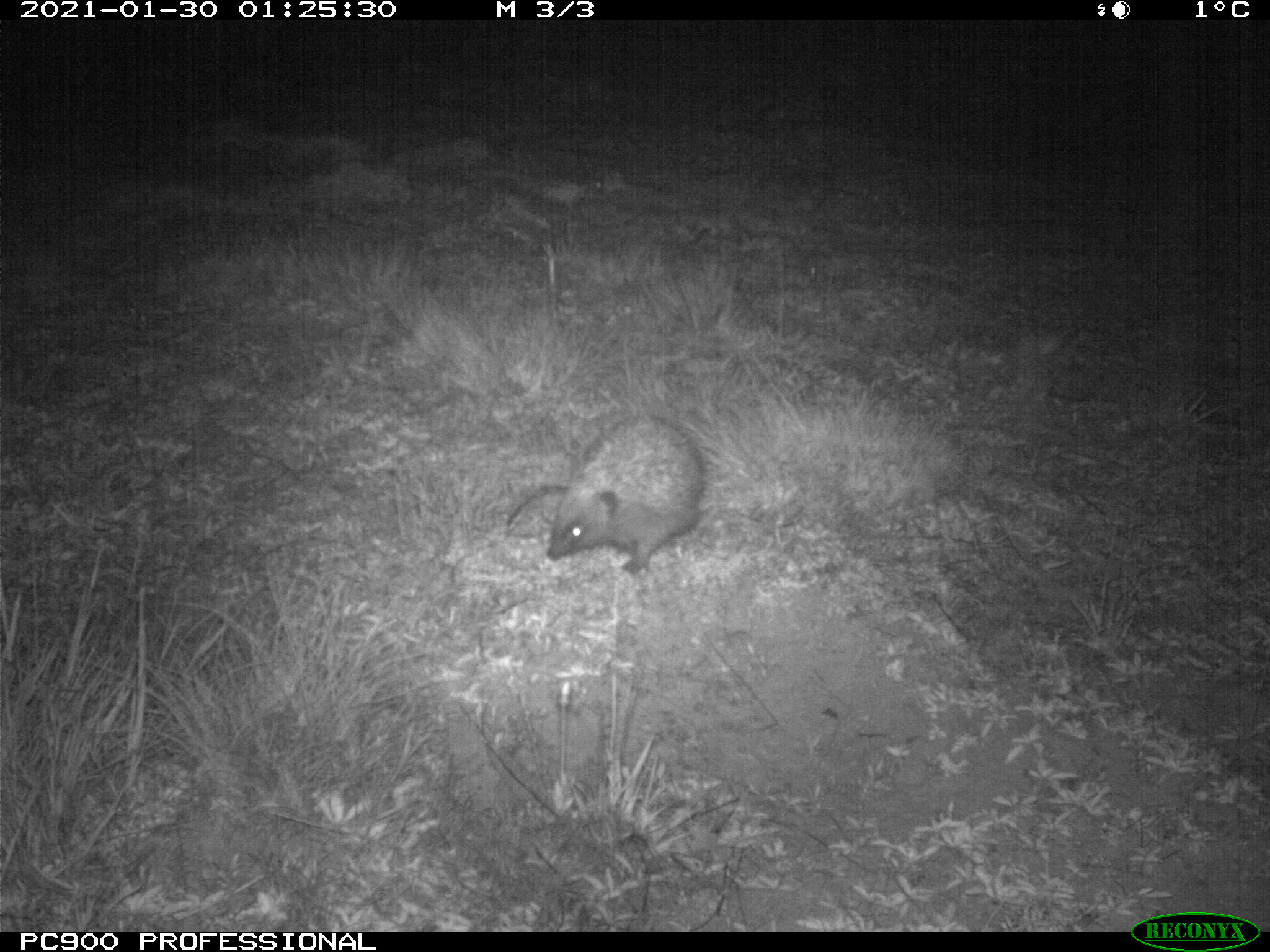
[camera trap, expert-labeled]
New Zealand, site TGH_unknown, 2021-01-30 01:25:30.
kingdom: Animalia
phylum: Chordata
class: Mammalia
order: Eulipotyphla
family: Erinaceidae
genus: Erinaceus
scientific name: Erinaceus europaeus europaeus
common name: european hedgehog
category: hedgehog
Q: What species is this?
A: Hedgehog (european hedgehog) (Erinaceus europaeus europaeus).